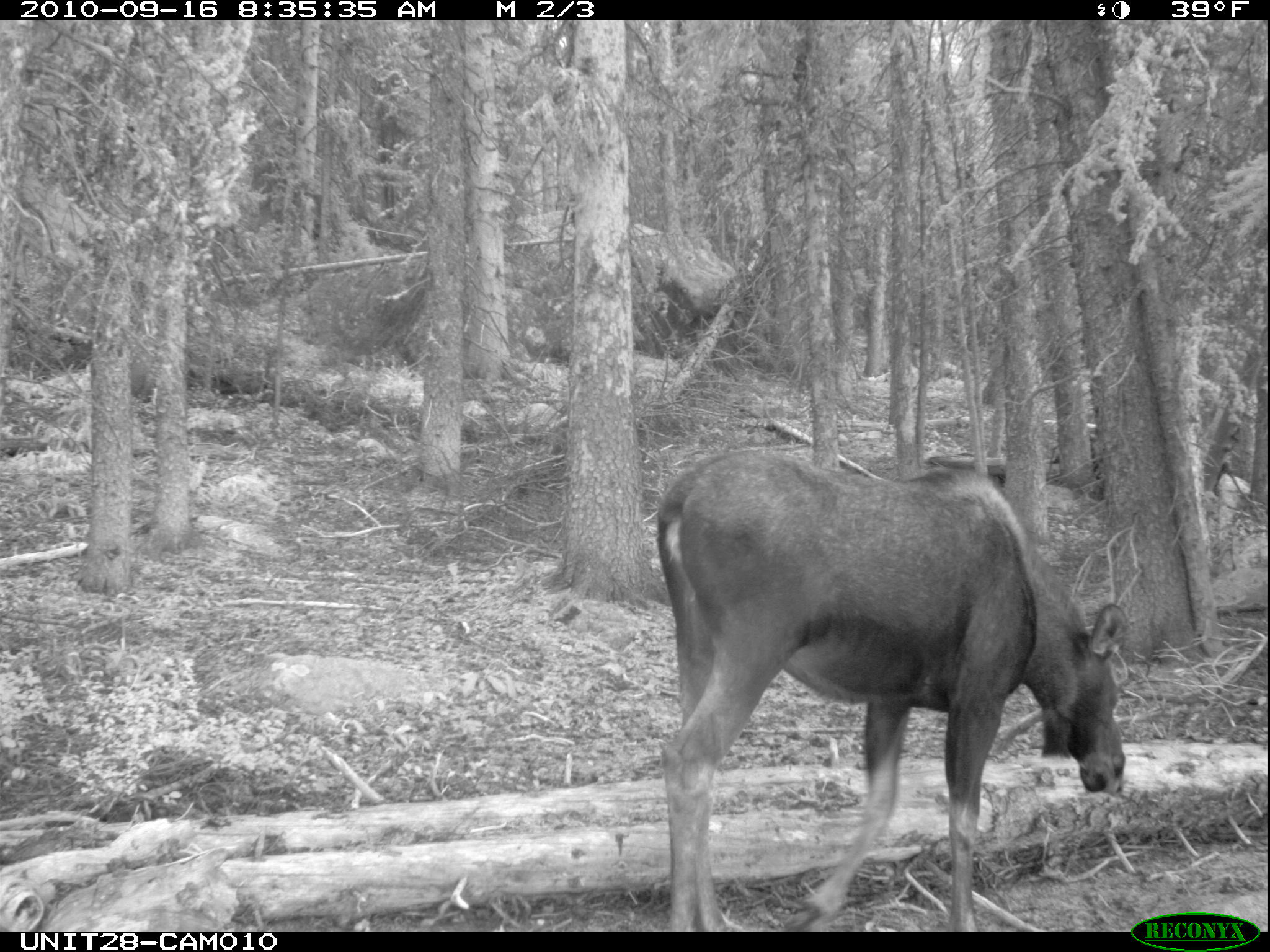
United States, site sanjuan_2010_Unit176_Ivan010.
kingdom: Animalia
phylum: Chordata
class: Mammalia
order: Artiodactyla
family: Cervidae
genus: Alces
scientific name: Alces alces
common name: moose